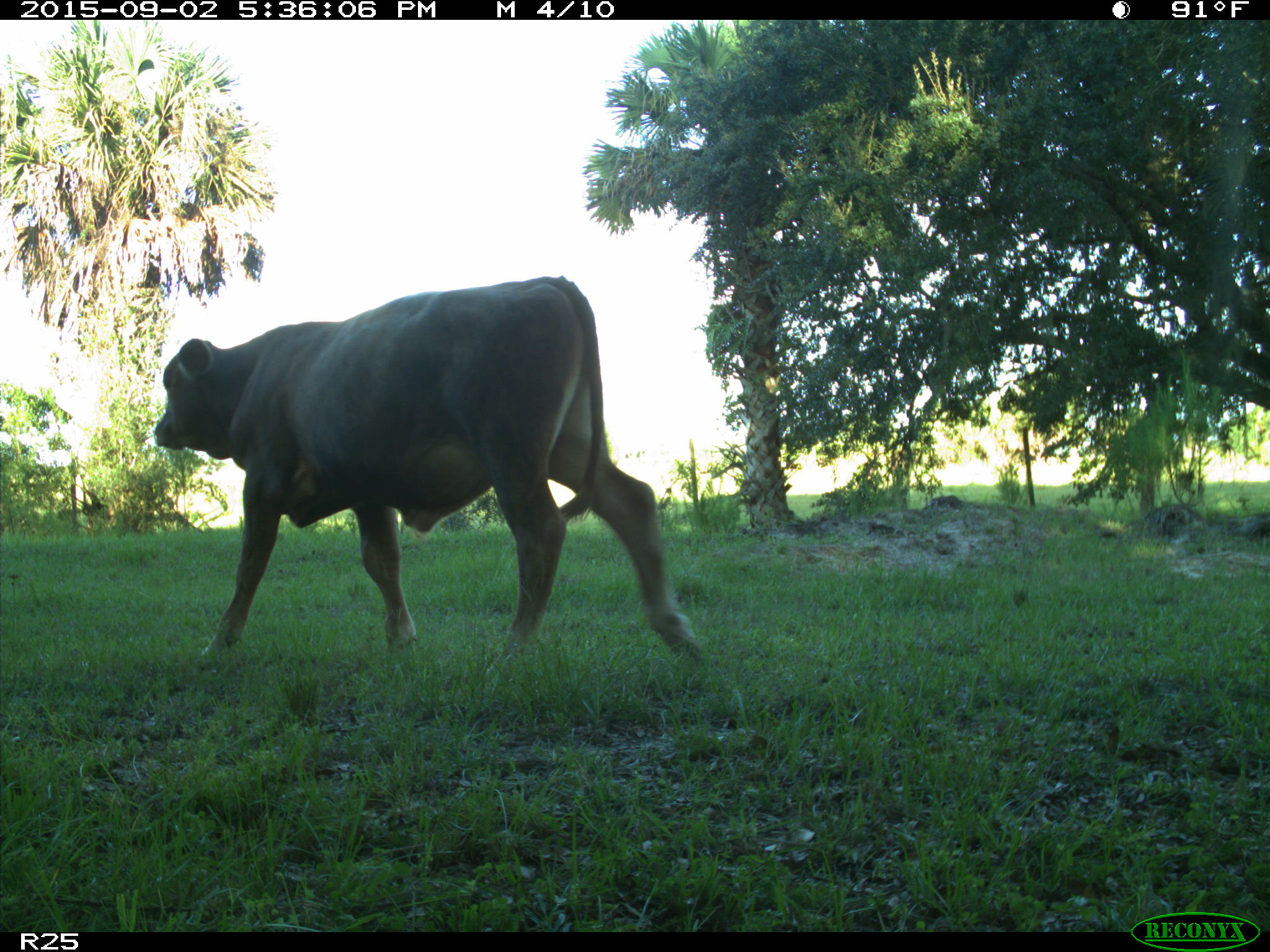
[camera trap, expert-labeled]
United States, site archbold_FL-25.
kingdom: Animalia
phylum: Chordata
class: Mammalia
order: Artiodactyla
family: Bovidae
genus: Bos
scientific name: Bos taurus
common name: domestic cow